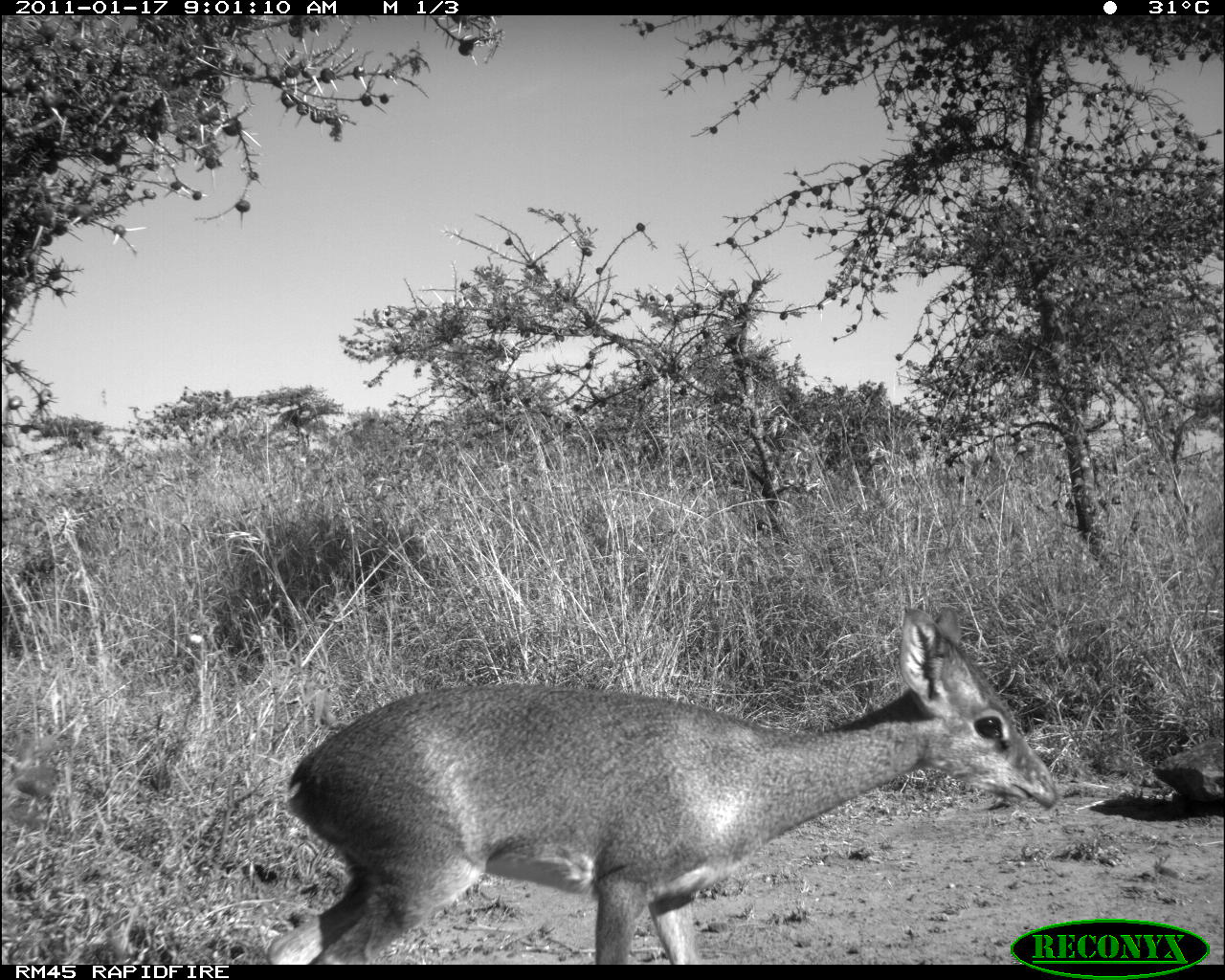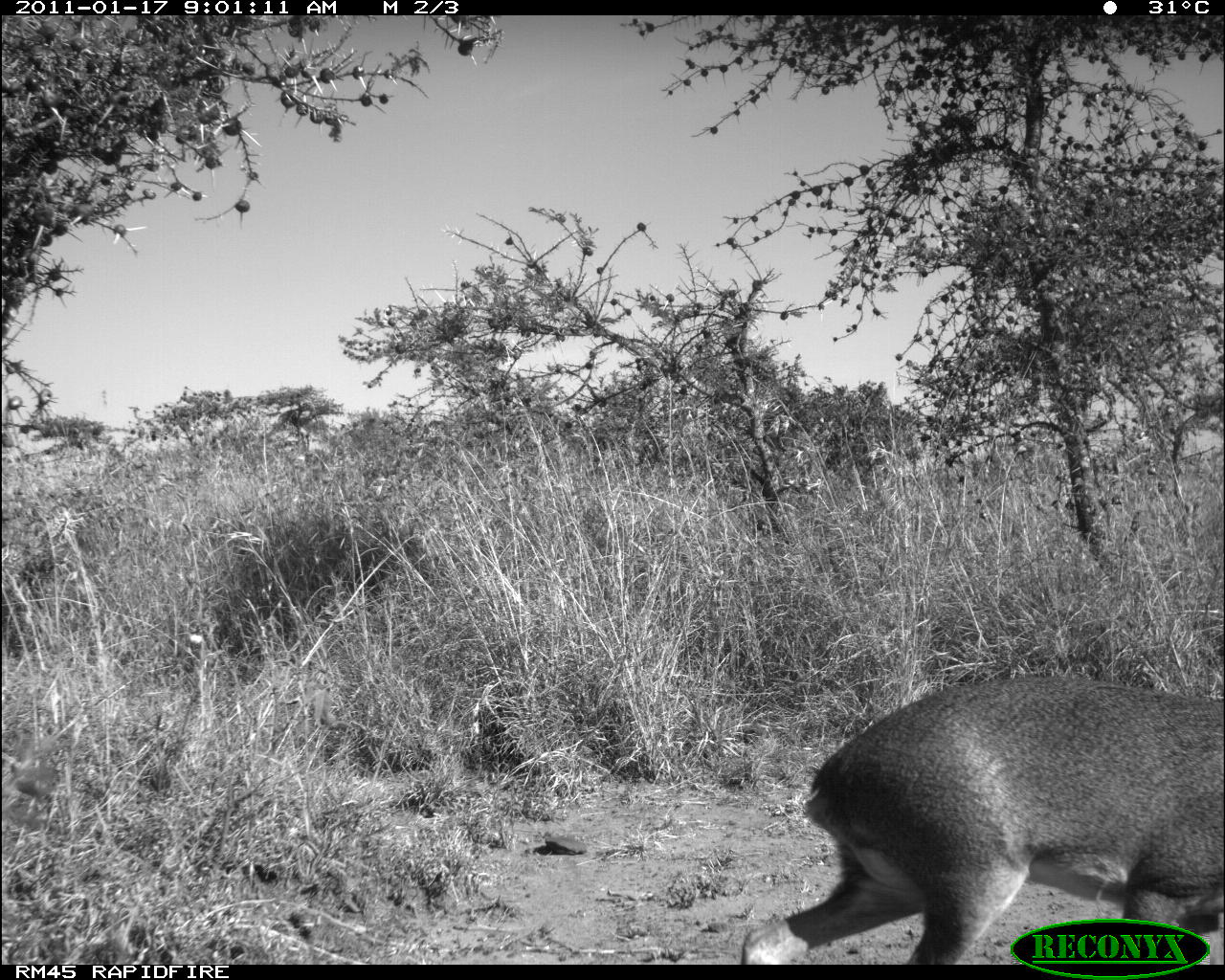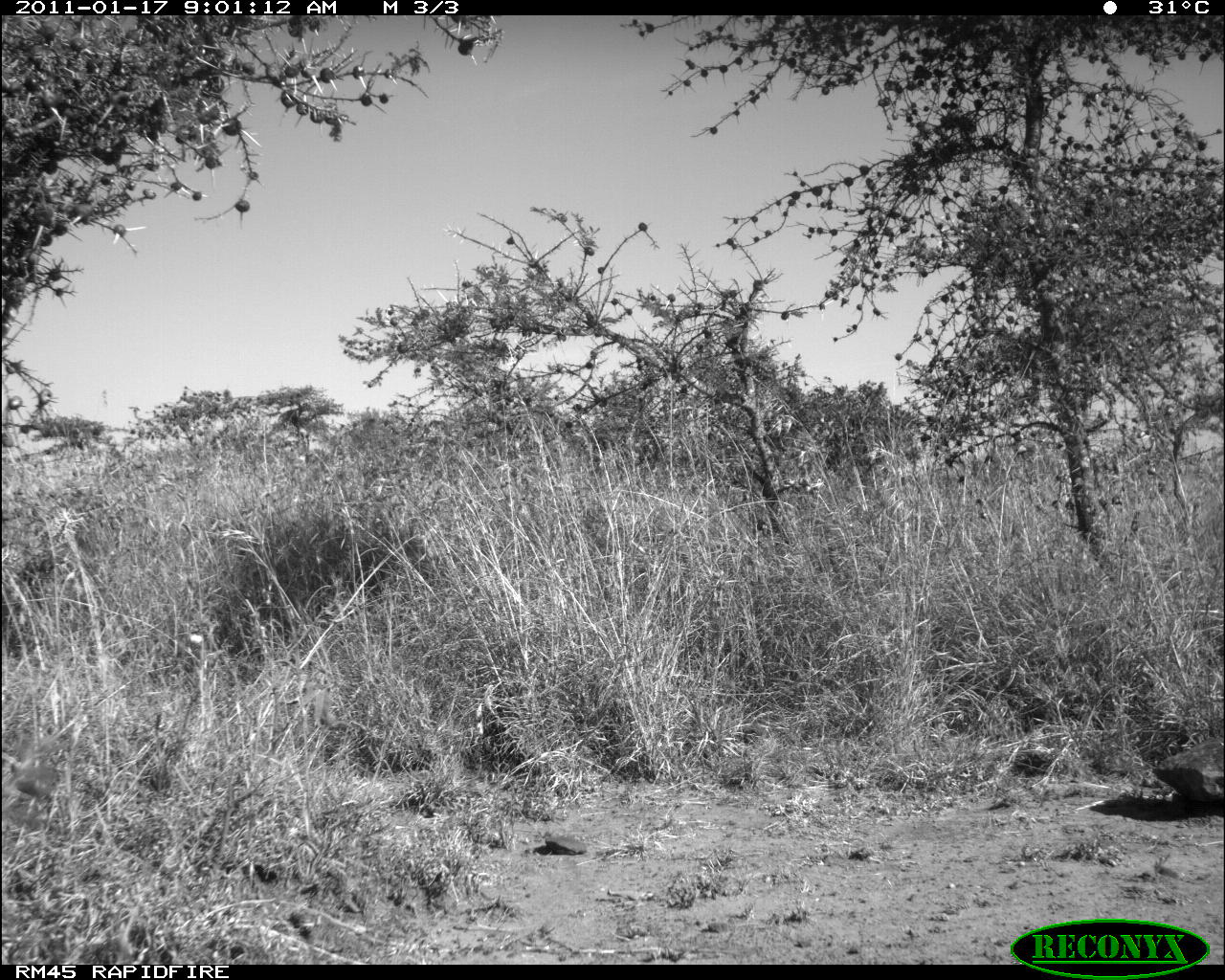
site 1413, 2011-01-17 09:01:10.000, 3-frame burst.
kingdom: Animalia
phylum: Chordata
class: Mammalia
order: Artiodactyla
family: Bovidae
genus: Madoqua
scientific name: Madoqua guentheri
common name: günther's dik-dik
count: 1